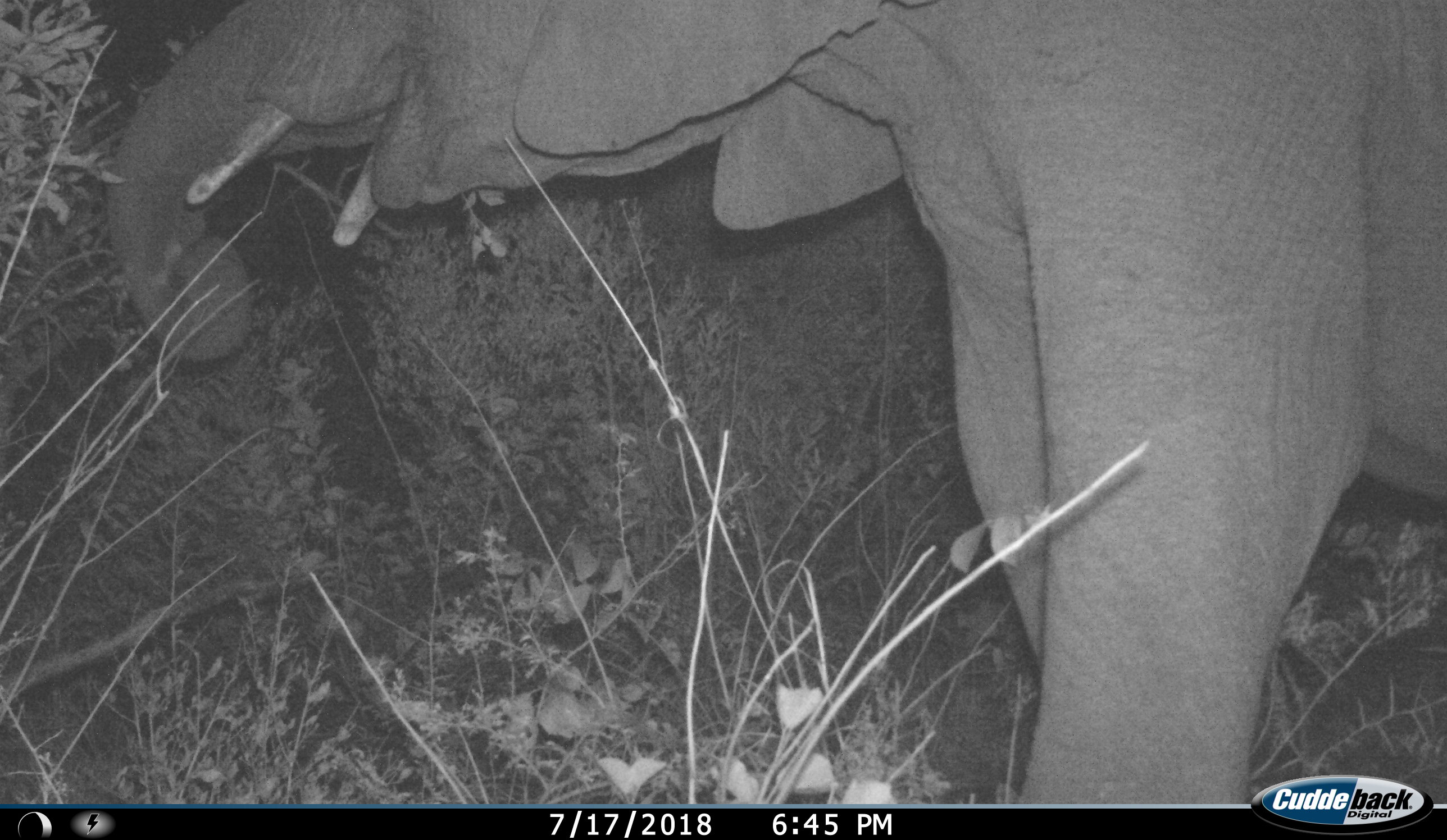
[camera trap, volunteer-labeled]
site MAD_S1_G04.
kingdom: Animalia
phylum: Chordata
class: Mammalia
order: Proboscidea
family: Elephantidae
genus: Loxodonta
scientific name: Loxodonta africana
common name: african bush elephant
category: elephant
Elephant (african bush elephant) (Loxodonta africana), count 1. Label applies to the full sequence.